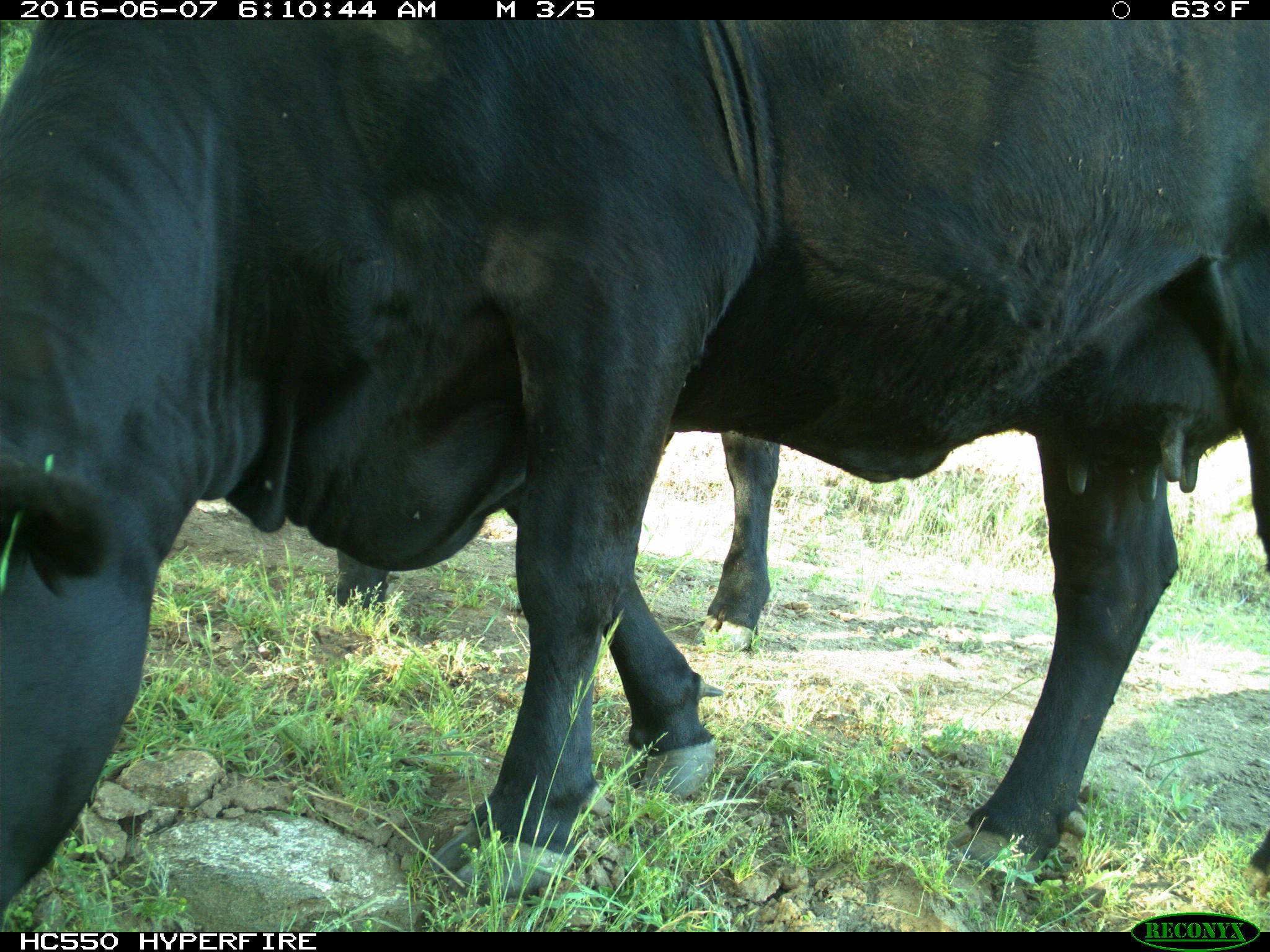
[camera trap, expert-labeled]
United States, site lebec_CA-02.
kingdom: Animalia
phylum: Chordata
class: Mammalia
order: Artiodactyla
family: Bovidae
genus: Bos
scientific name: Bos taurus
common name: domestic cow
Bos taurus (domestic cow).